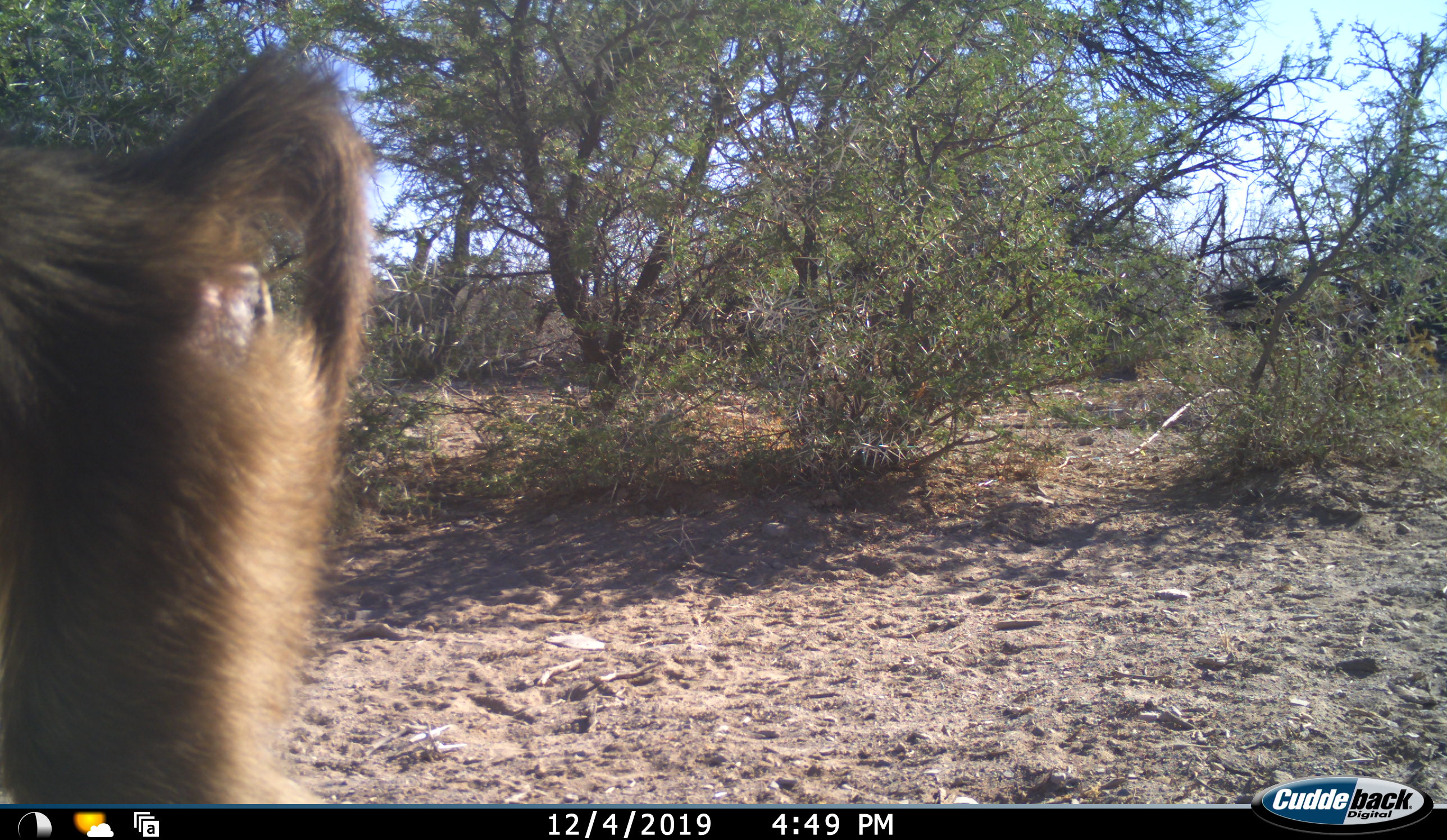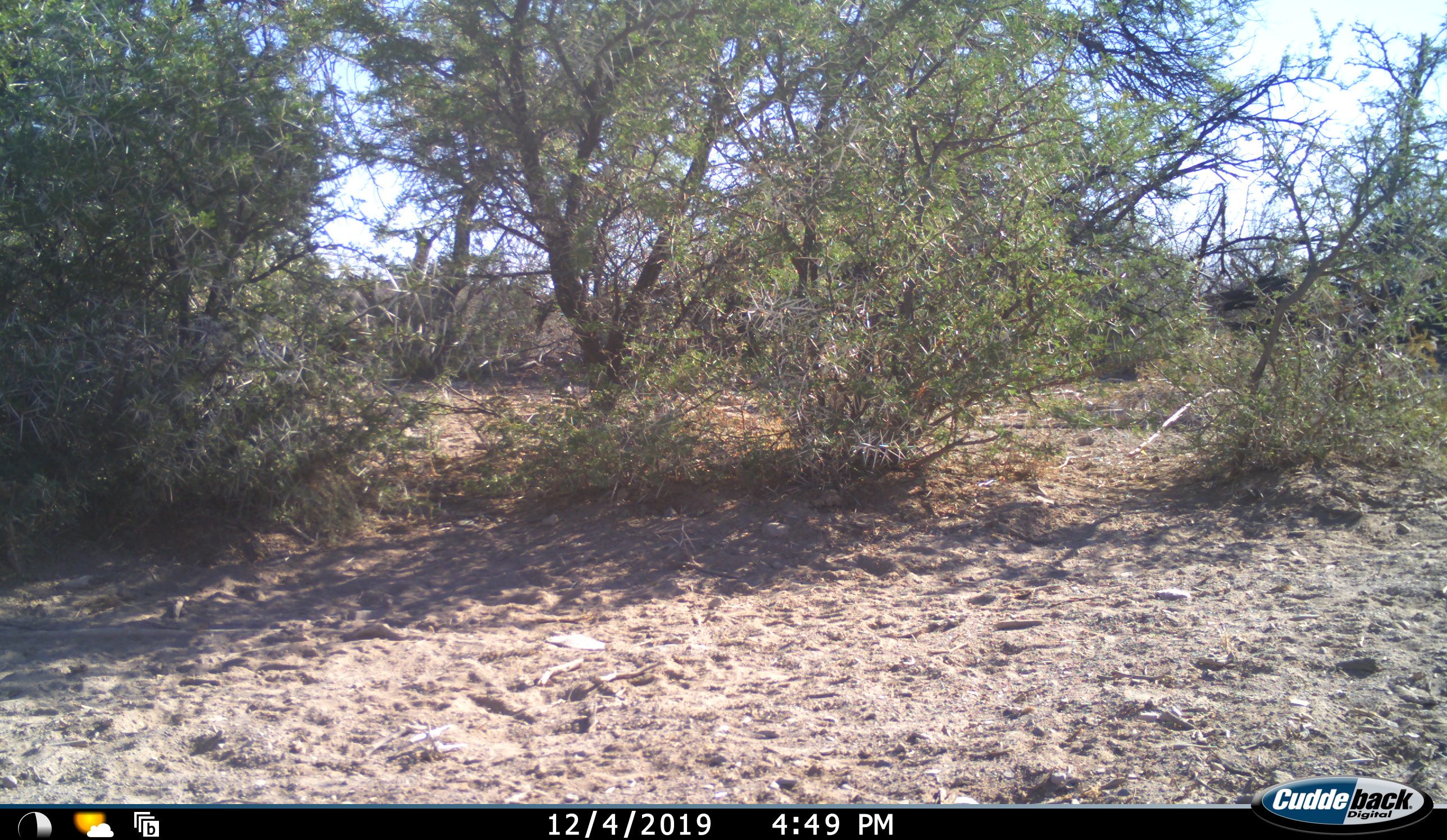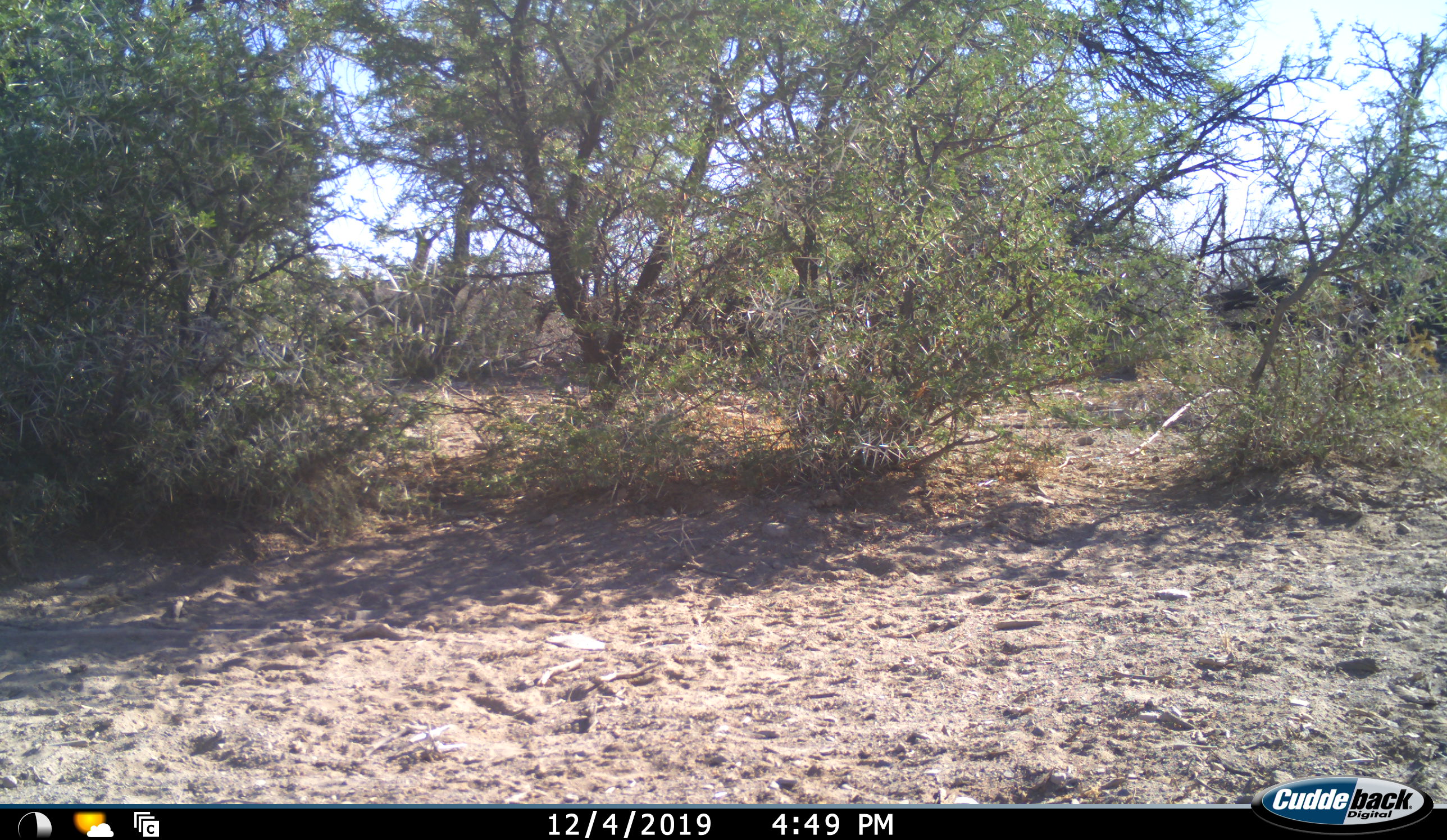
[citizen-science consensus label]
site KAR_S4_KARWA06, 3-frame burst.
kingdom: Animalia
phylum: Chordata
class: Mammalia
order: Primates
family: Cercopithecidae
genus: Papio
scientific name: Papio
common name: baboon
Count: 1.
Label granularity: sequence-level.